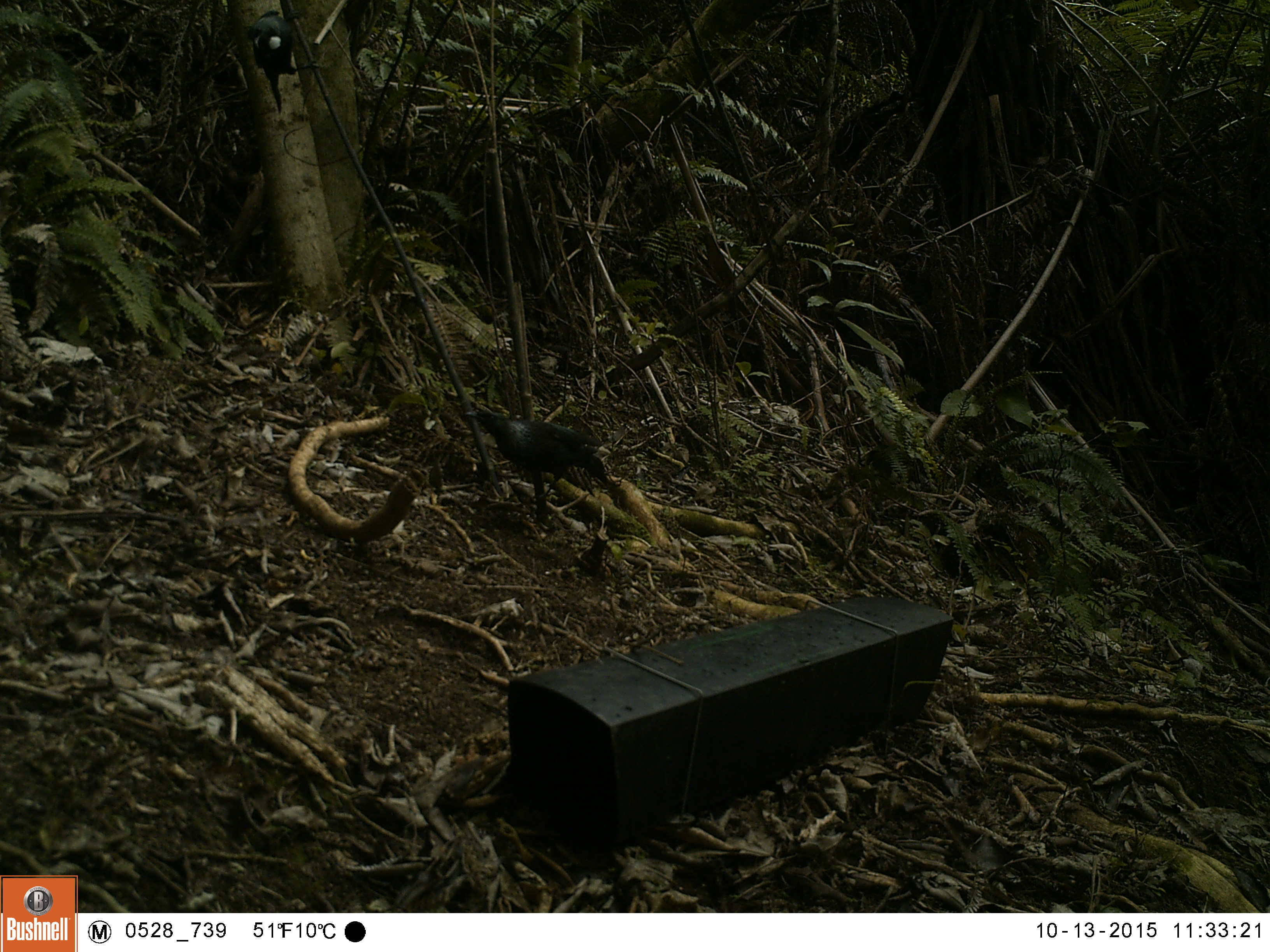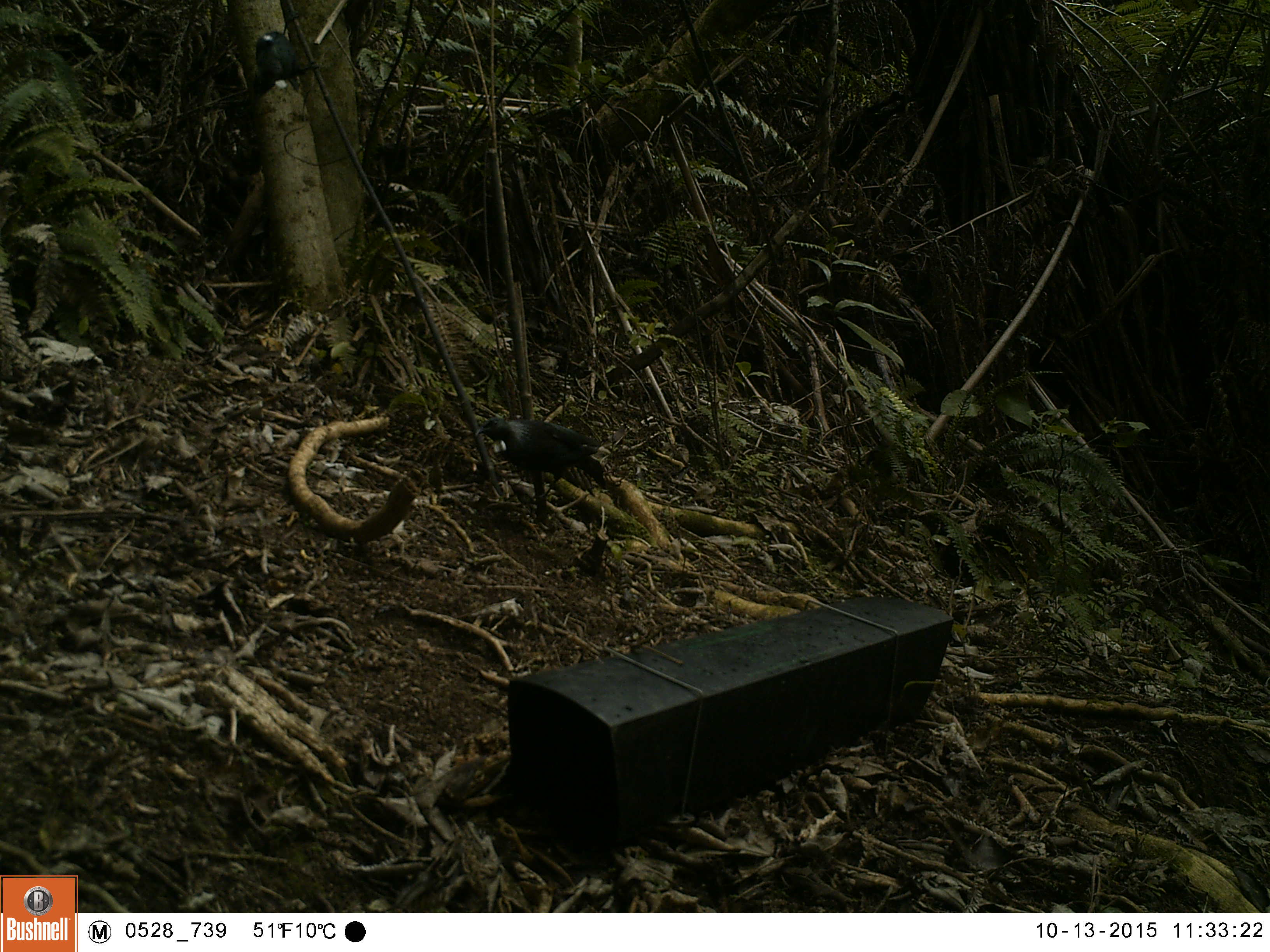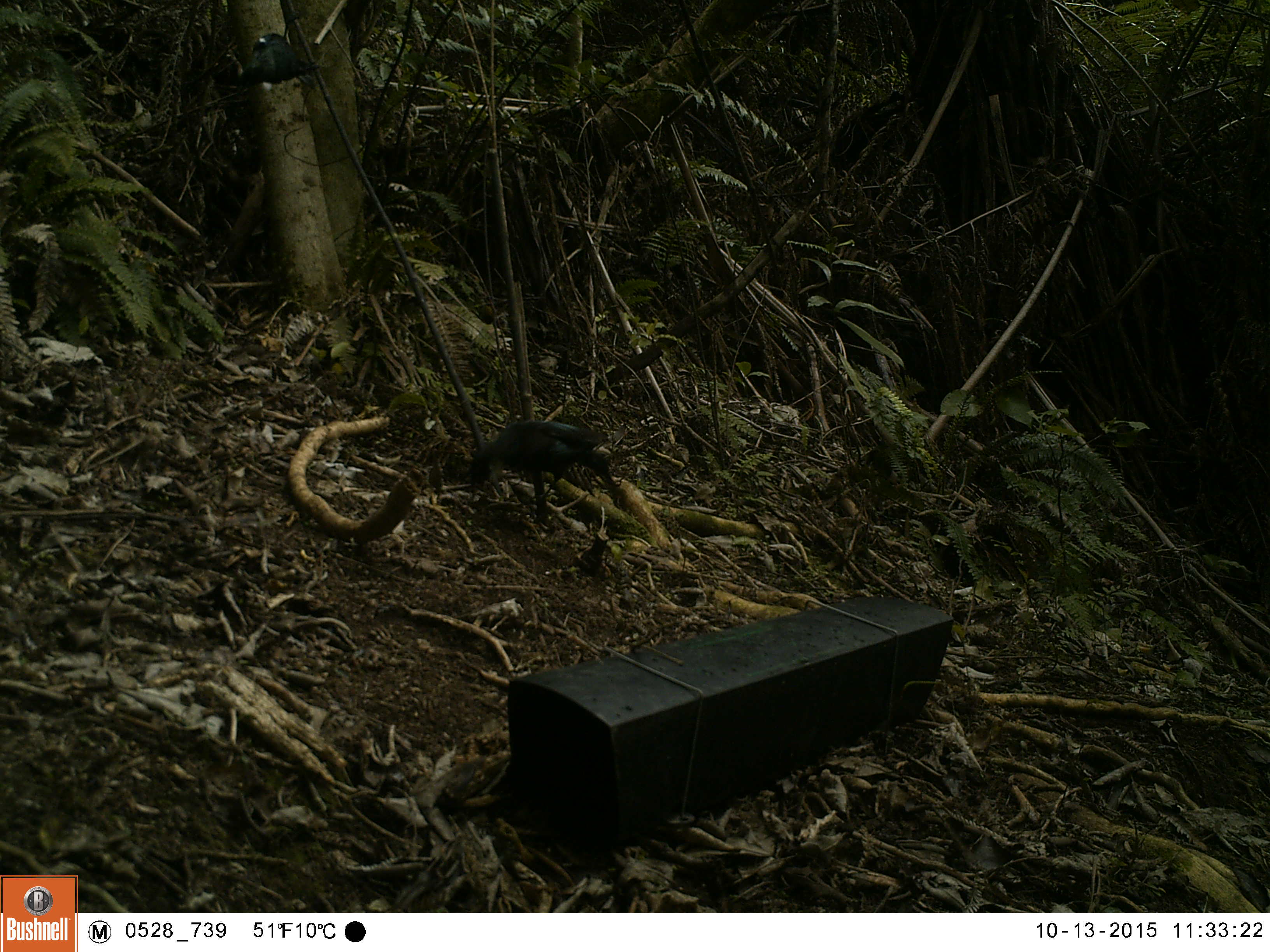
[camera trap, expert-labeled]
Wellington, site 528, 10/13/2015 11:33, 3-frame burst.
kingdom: Animalia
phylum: Chordata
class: Aves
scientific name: Aves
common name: bird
Bird (Aves).